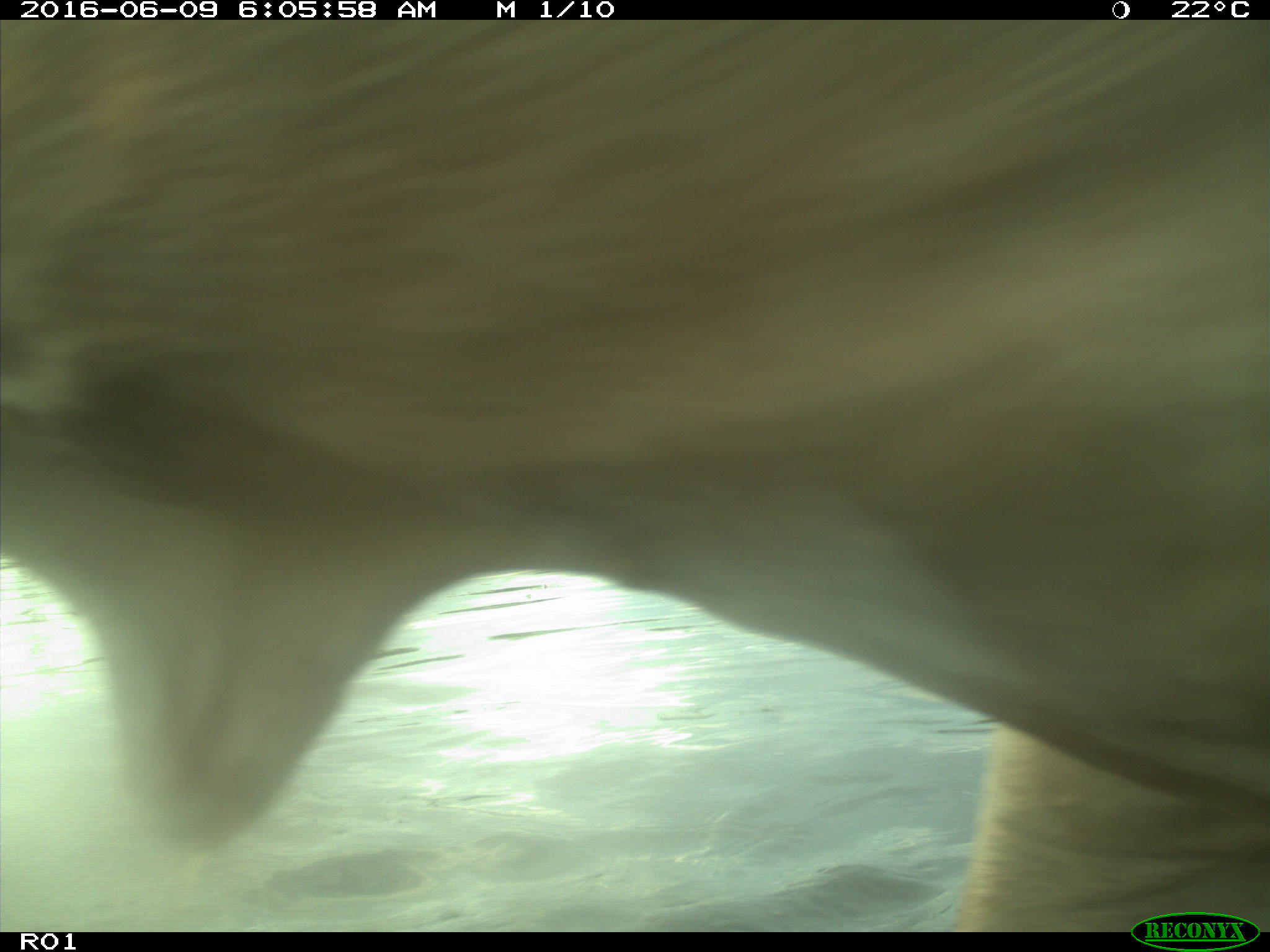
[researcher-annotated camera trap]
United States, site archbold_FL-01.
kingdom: Animalia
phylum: Chordata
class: Mammalia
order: Artiodactyla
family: Bovidae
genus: Bos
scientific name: Bos taurus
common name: domestic cow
Bos taurus (domestic cow).